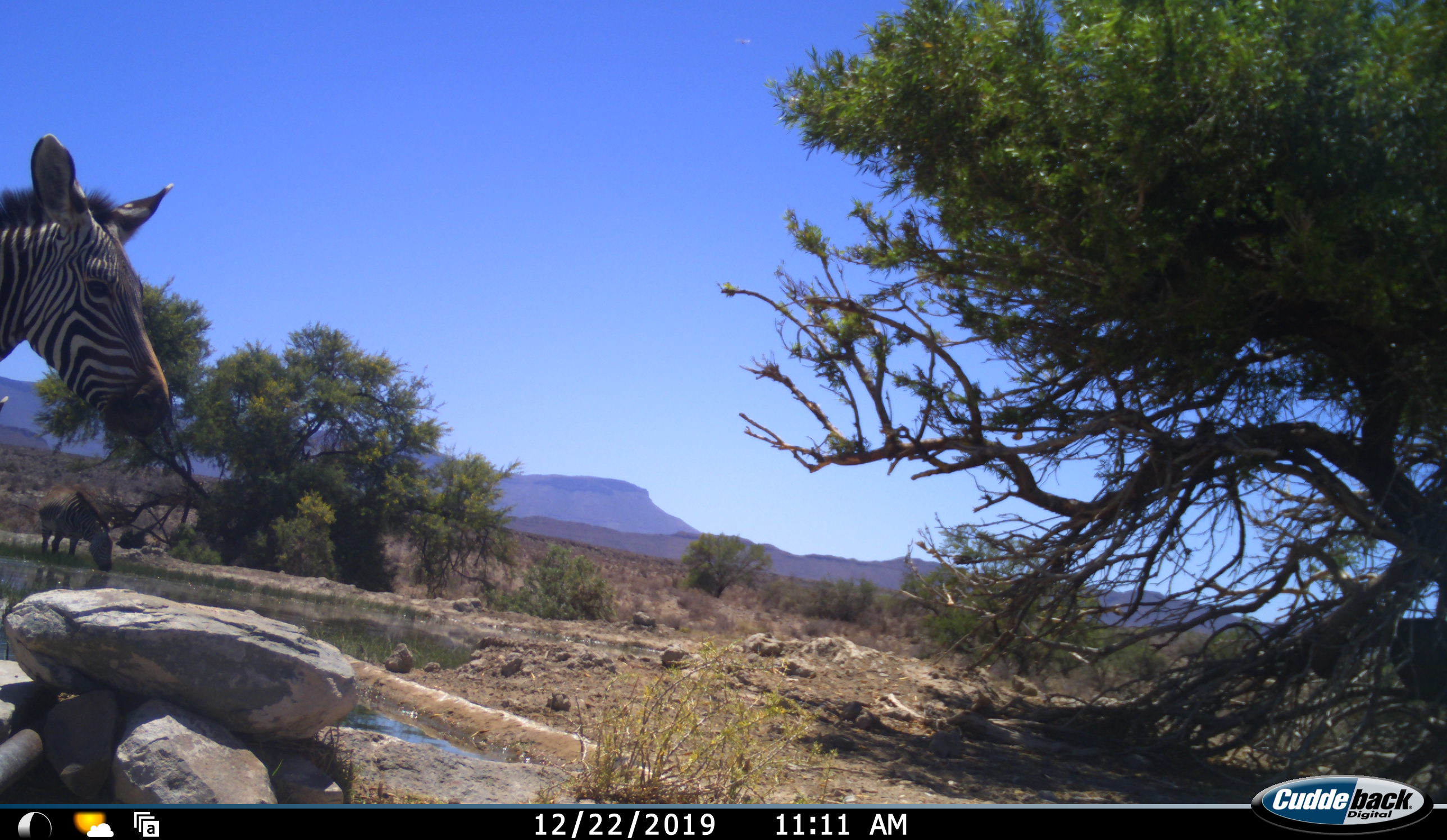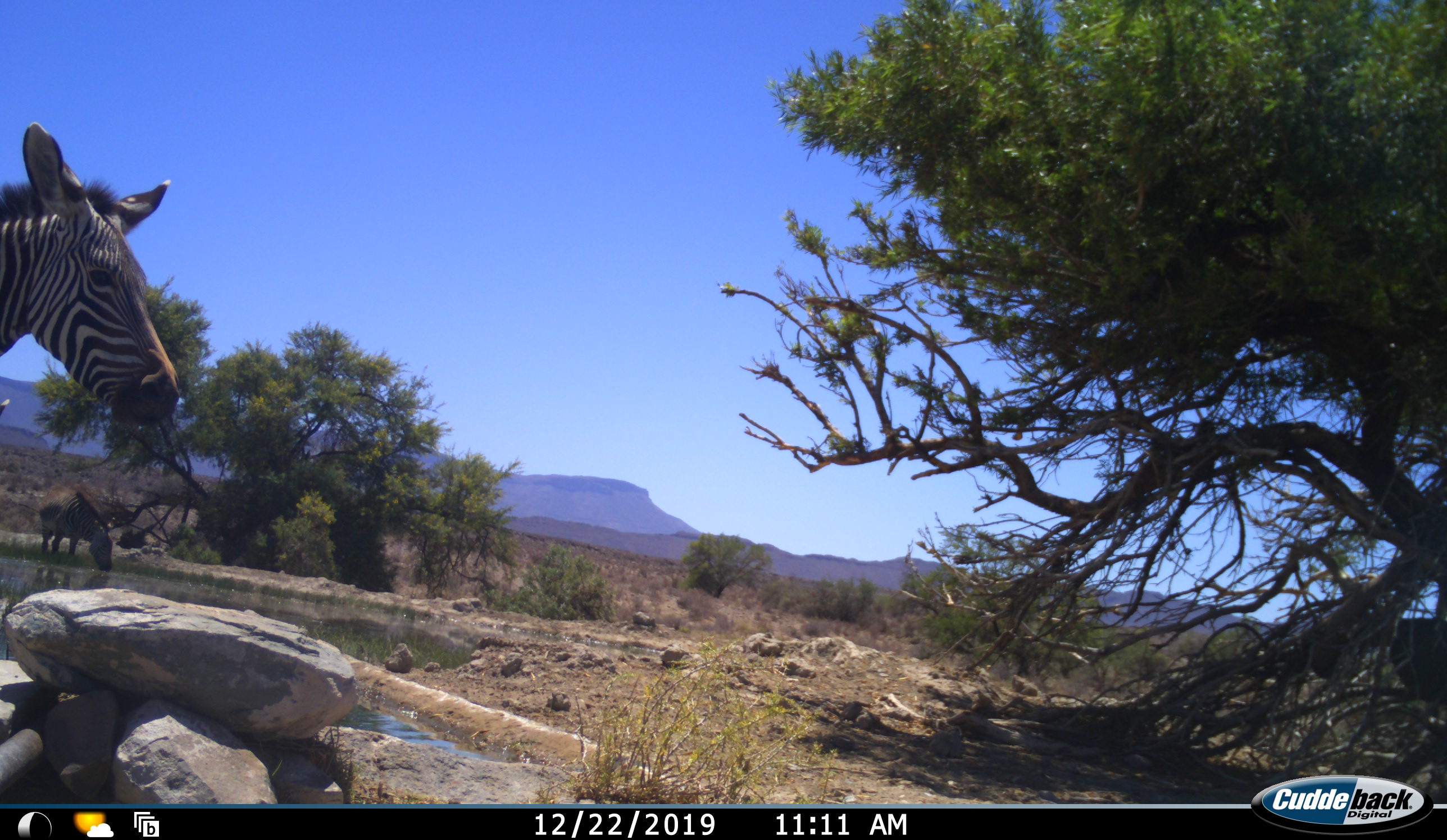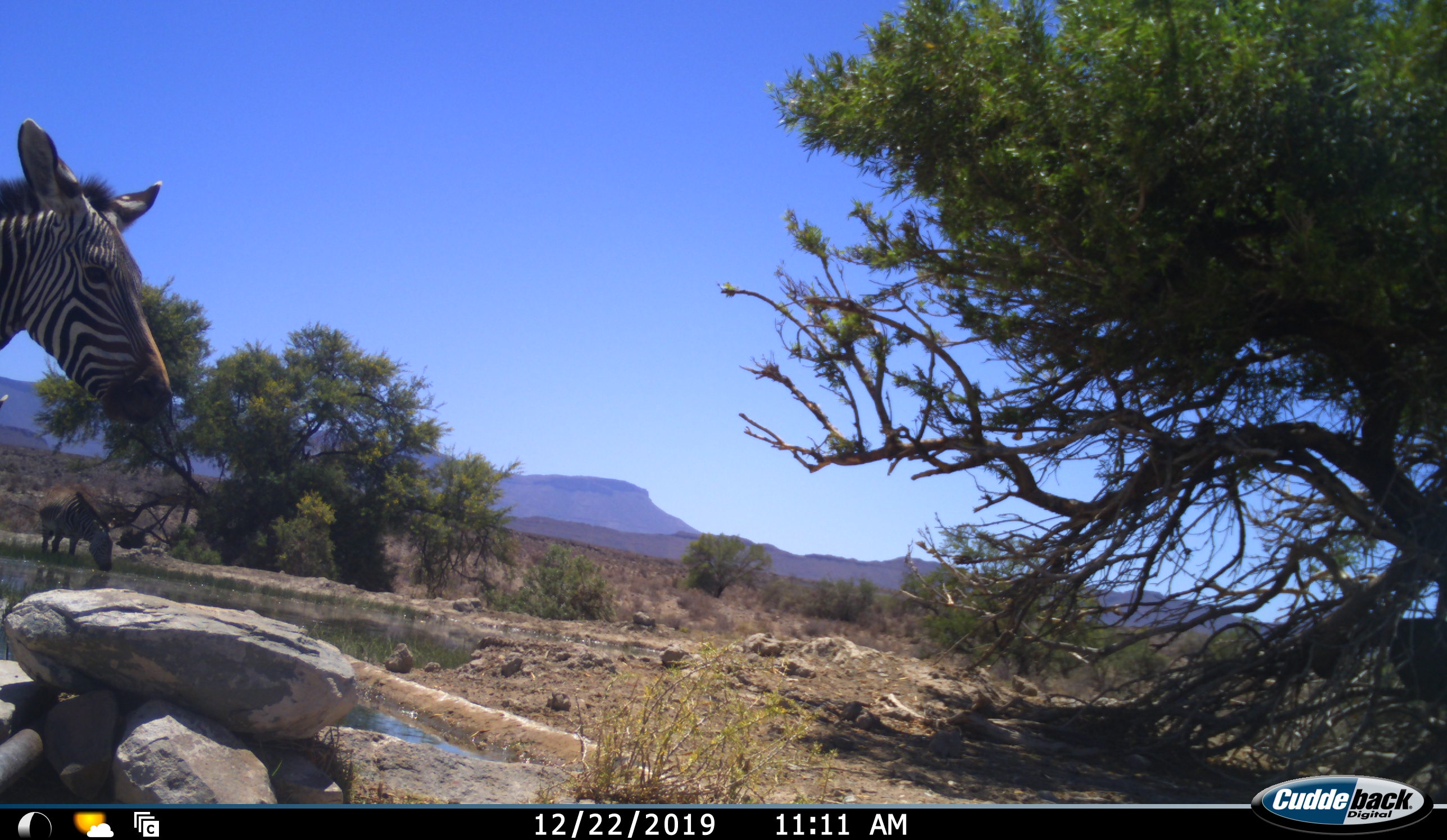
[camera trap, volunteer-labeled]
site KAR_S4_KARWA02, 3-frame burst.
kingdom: Animalia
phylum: Chordata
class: Mammalia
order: Perissodactyla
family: Equidae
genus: Equus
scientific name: Equus zebra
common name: mountain zebra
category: zebramountain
Zebramountain (mountain zebra) (Equus zebra), count 2. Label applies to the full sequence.